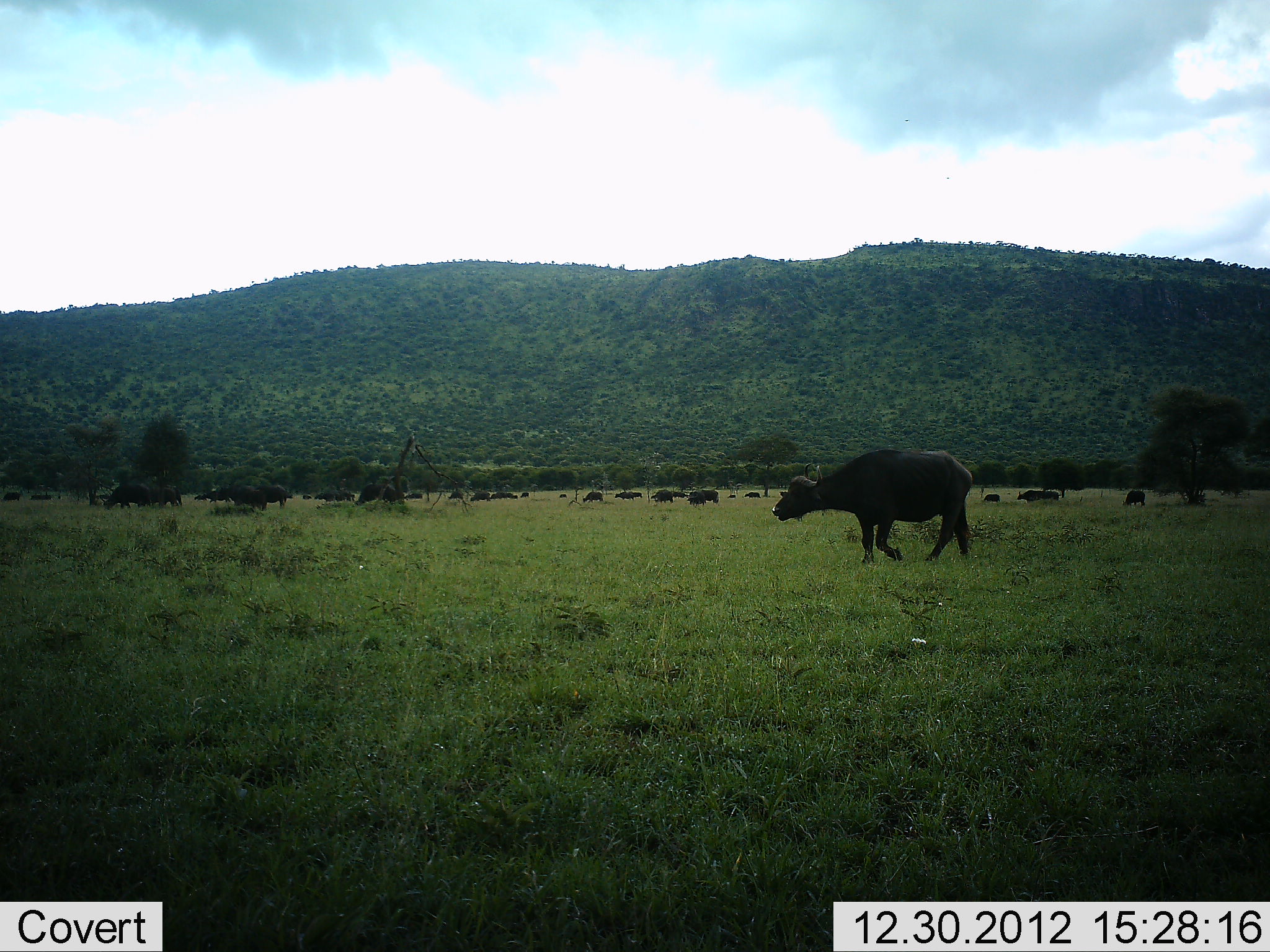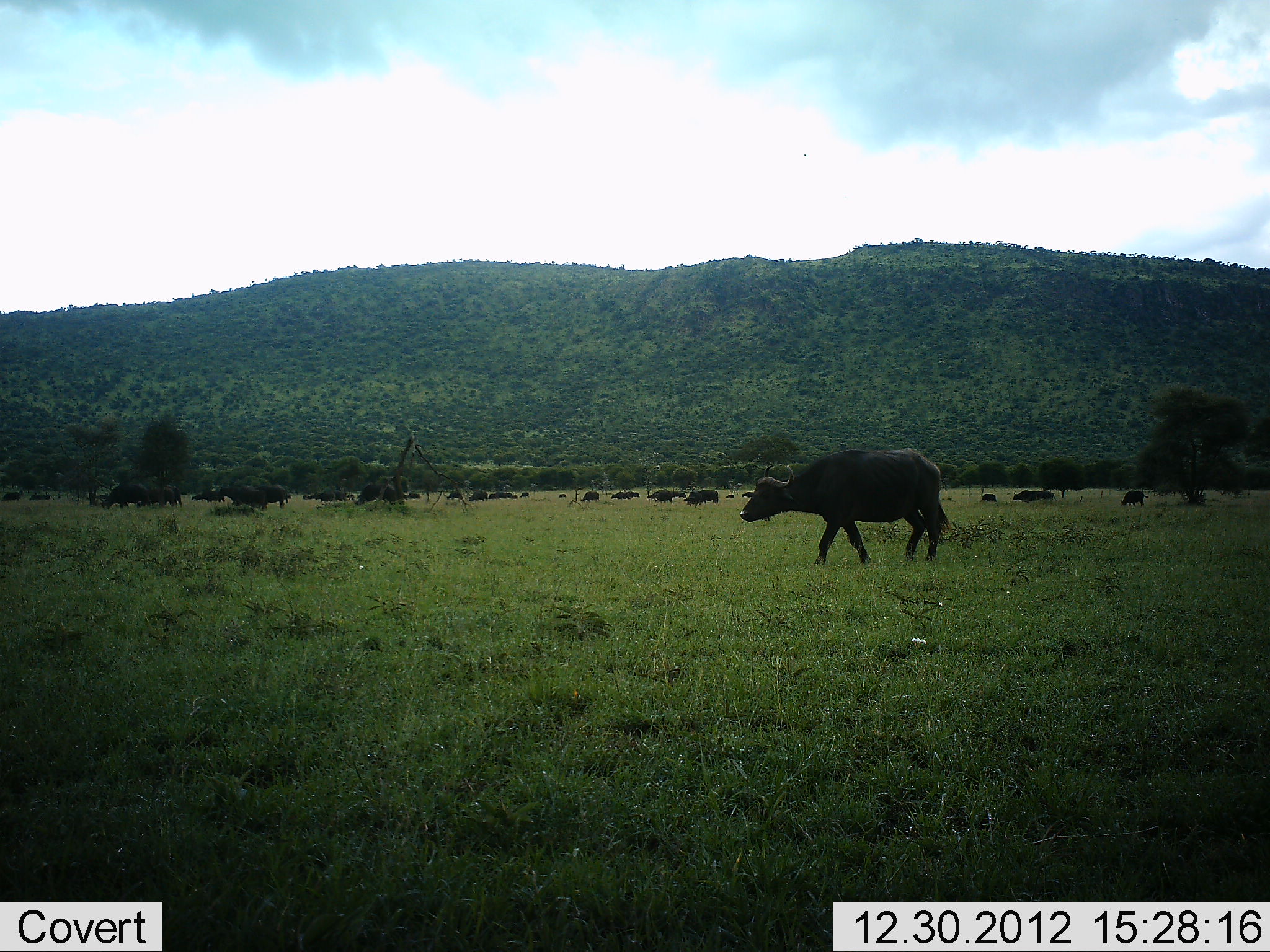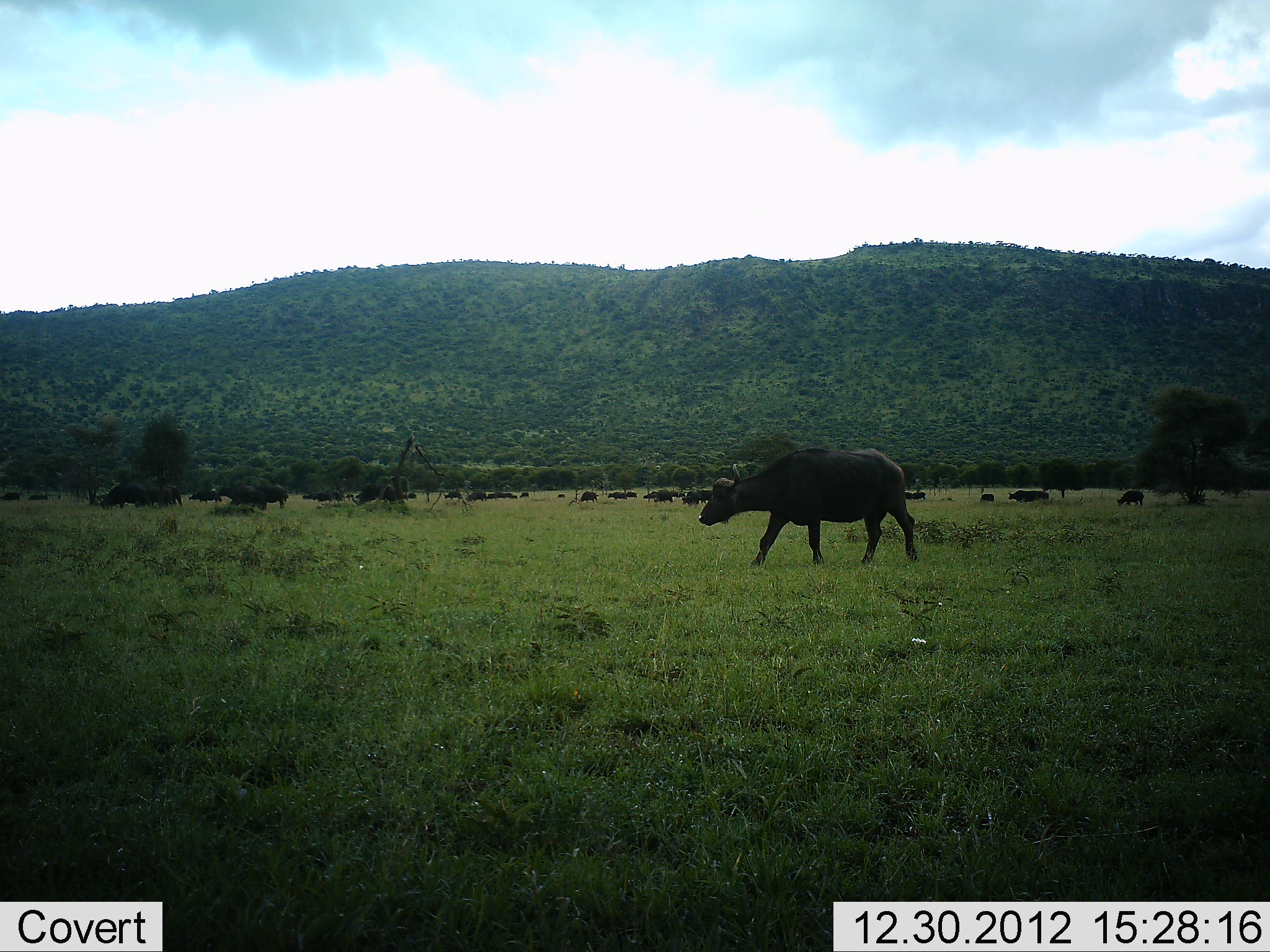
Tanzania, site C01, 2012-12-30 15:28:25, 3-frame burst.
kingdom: Animalia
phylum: Chordata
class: Mammalia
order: Artiodactyla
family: Bovidae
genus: Syncerus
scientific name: Syncerus caffer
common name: cape buffalo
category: buffalo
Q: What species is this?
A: Buffalo (cape buffalo) (Syncerus caffer).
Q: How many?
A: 11-50.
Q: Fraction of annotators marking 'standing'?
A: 11%.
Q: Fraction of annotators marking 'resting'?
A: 6%.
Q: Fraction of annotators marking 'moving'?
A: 89%.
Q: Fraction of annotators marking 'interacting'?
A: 6%.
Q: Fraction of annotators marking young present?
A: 0%.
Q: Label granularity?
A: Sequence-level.